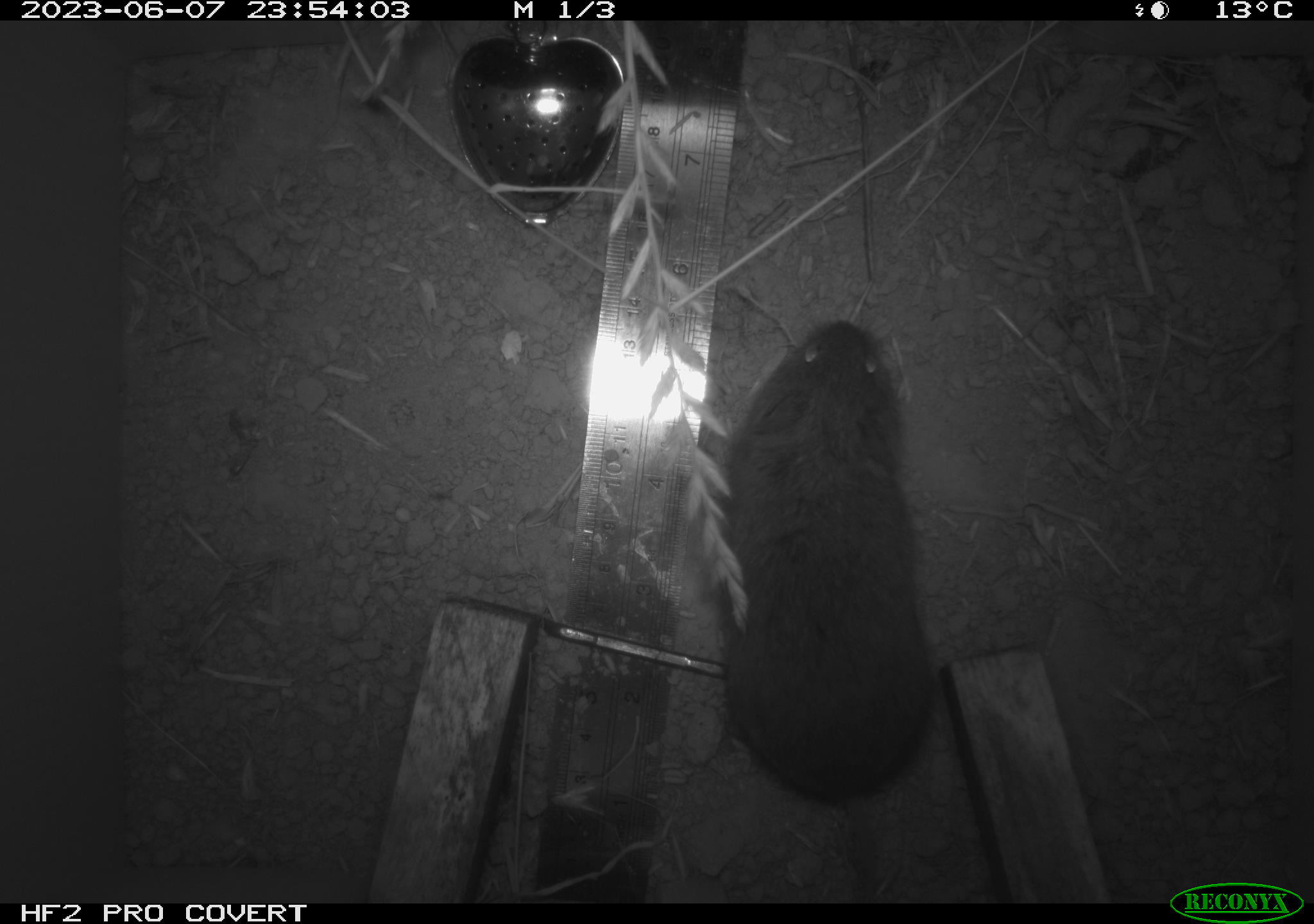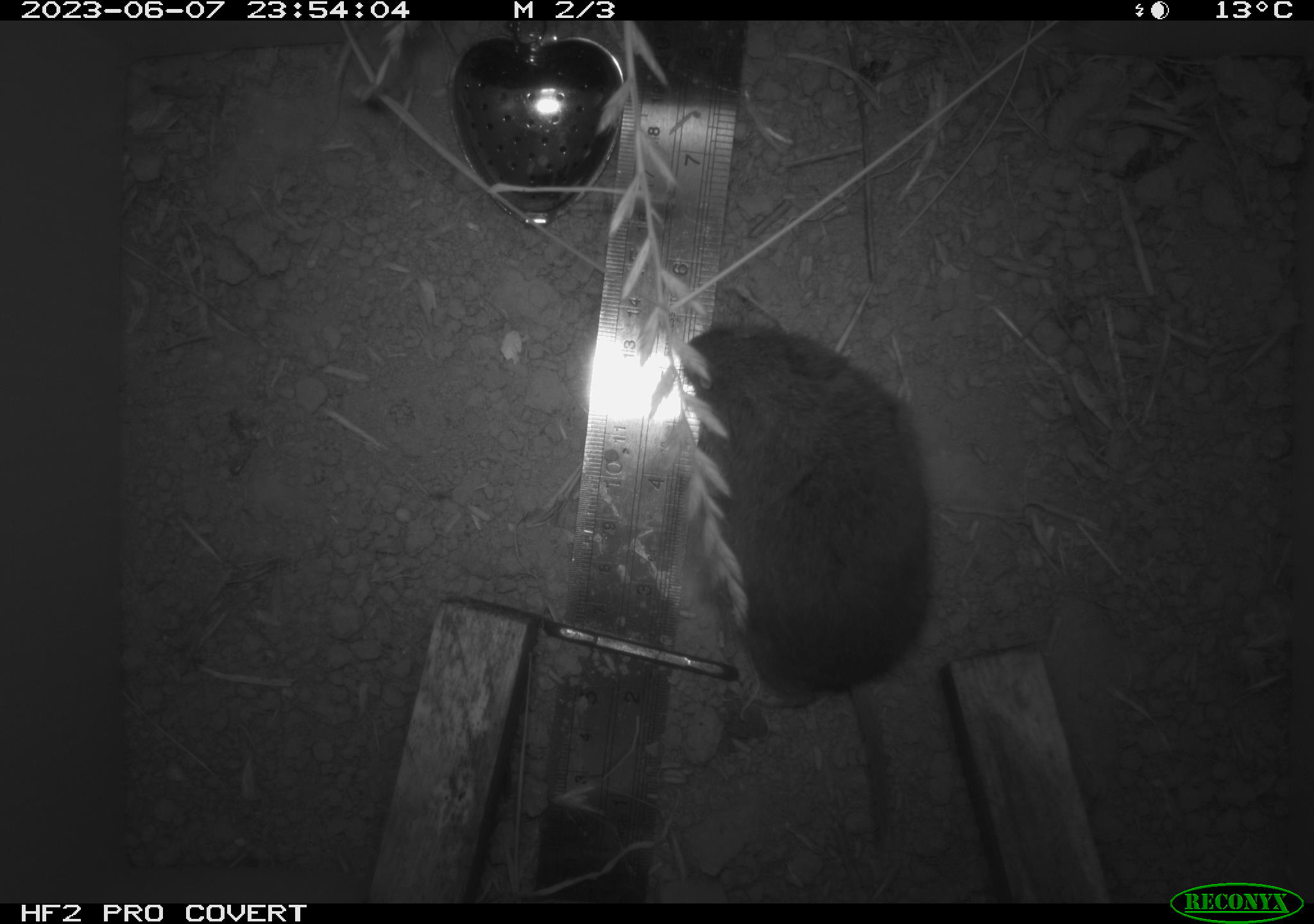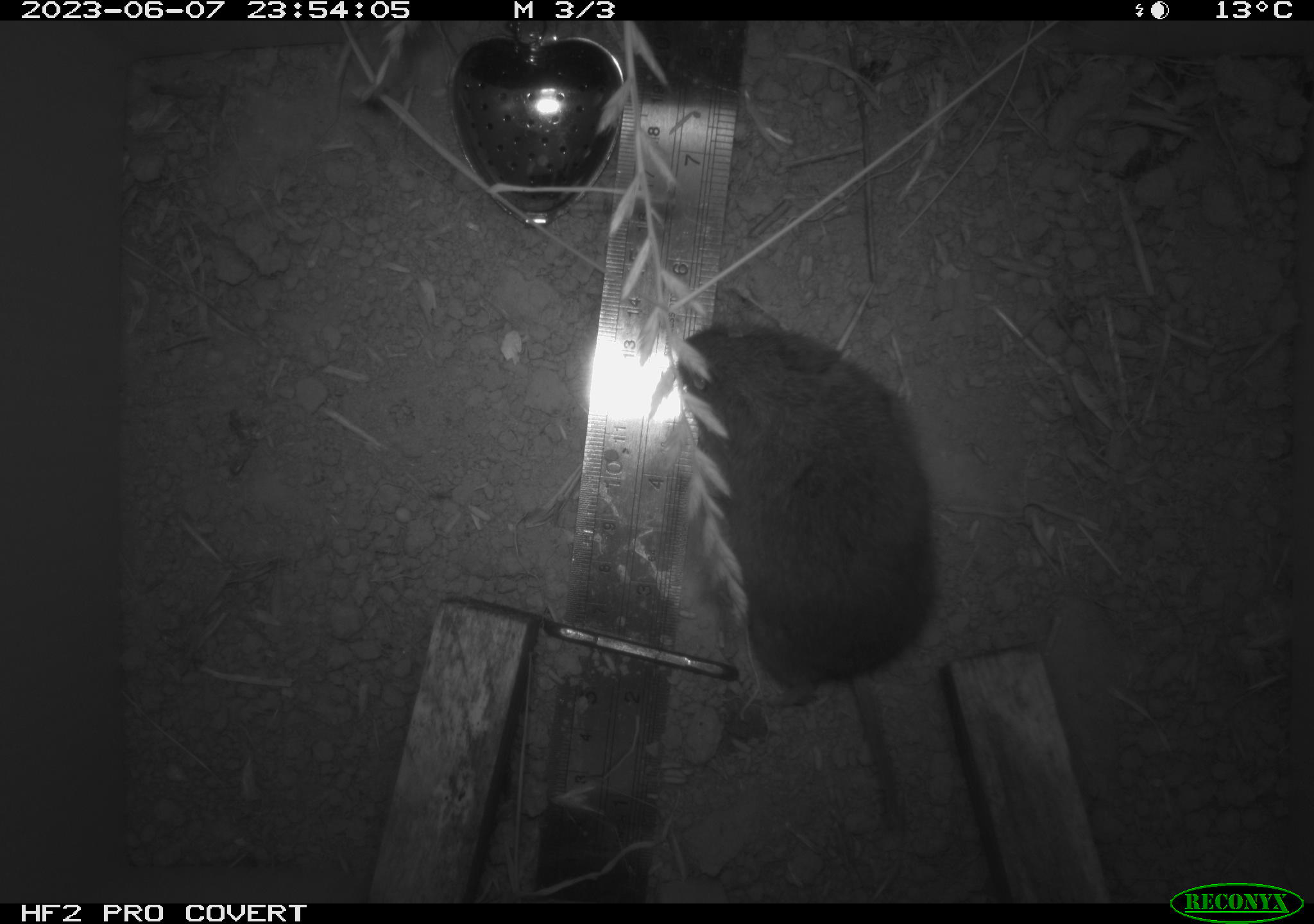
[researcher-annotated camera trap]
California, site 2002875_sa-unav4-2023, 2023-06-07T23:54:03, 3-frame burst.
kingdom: Animalia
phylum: Chordata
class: Mammalia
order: Rodentia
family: Cricetidae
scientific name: Arvicolinae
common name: voles, lemmings, and muskrats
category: arvicolinae subfamily